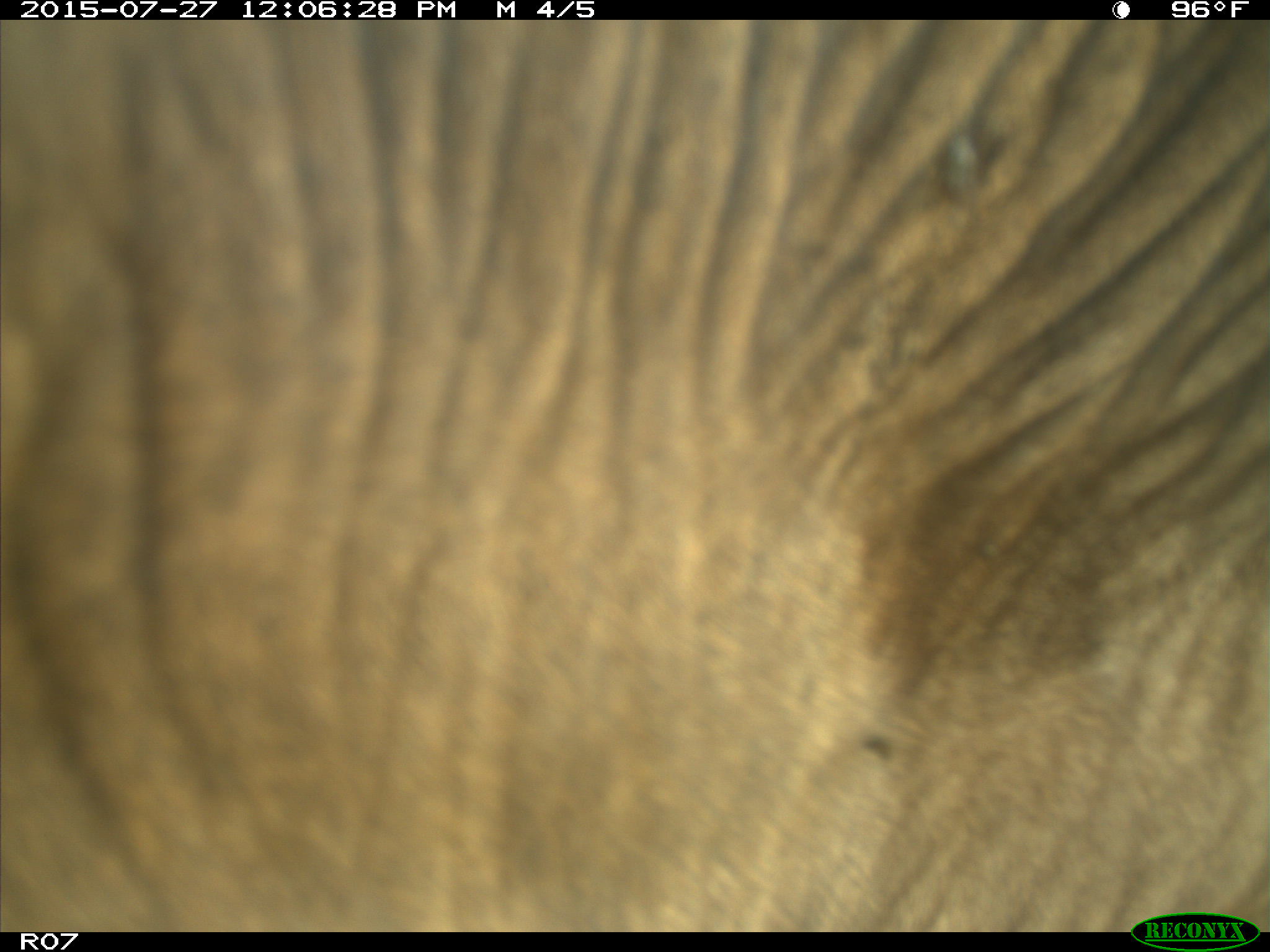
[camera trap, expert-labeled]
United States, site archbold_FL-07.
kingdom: Animalia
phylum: Chordata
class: Mammalia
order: Artiodactyla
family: Bovidae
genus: Bos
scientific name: Bos taurus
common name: domestic cow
Bos taurus (domestic cow).